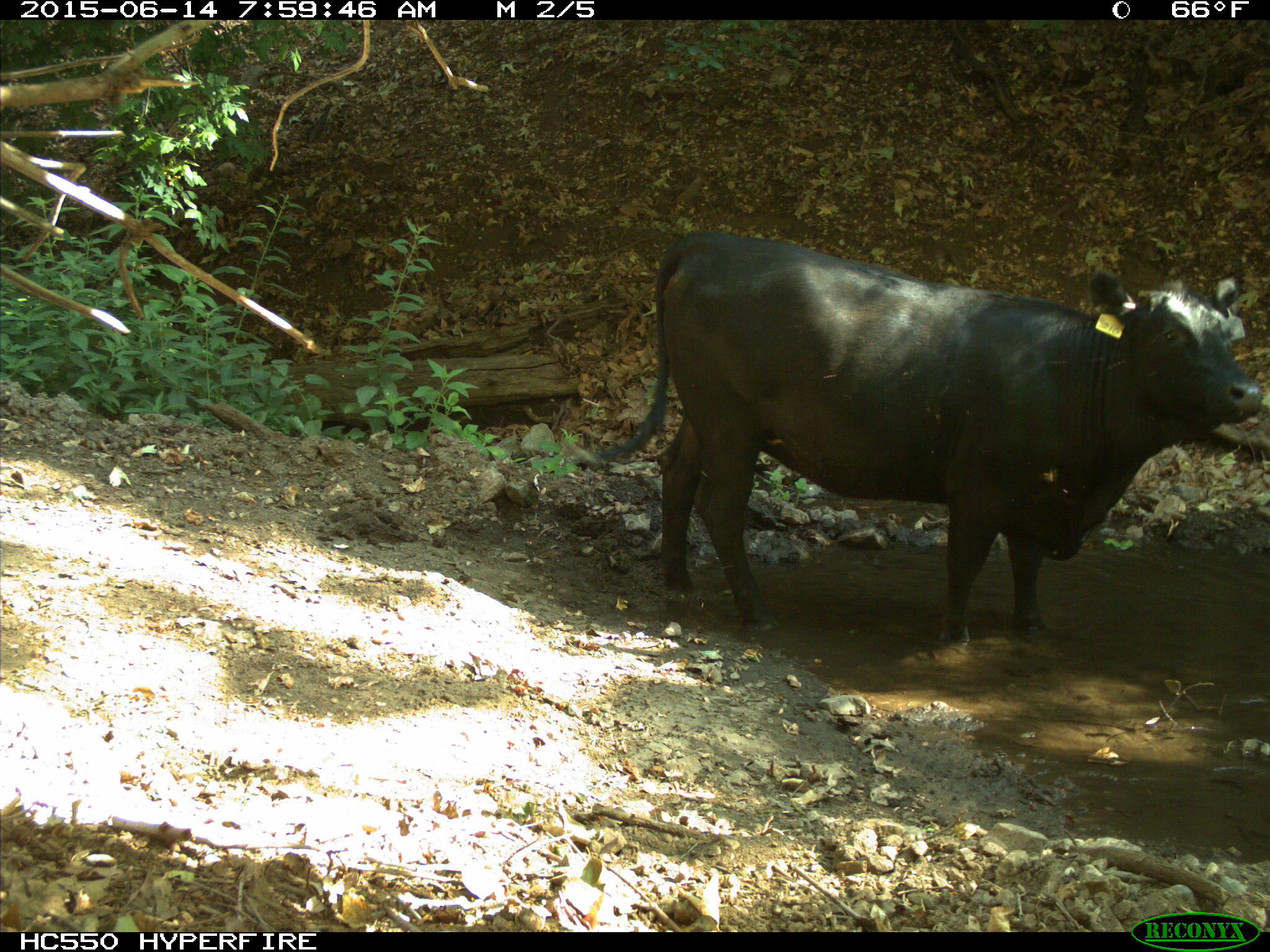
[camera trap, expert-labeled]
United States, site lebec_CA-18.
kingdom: Animalia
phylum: Chordata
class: Mammalia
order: Artiodactyla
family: Bovidae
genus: Bos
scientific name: Bos taurus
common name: domestic cow